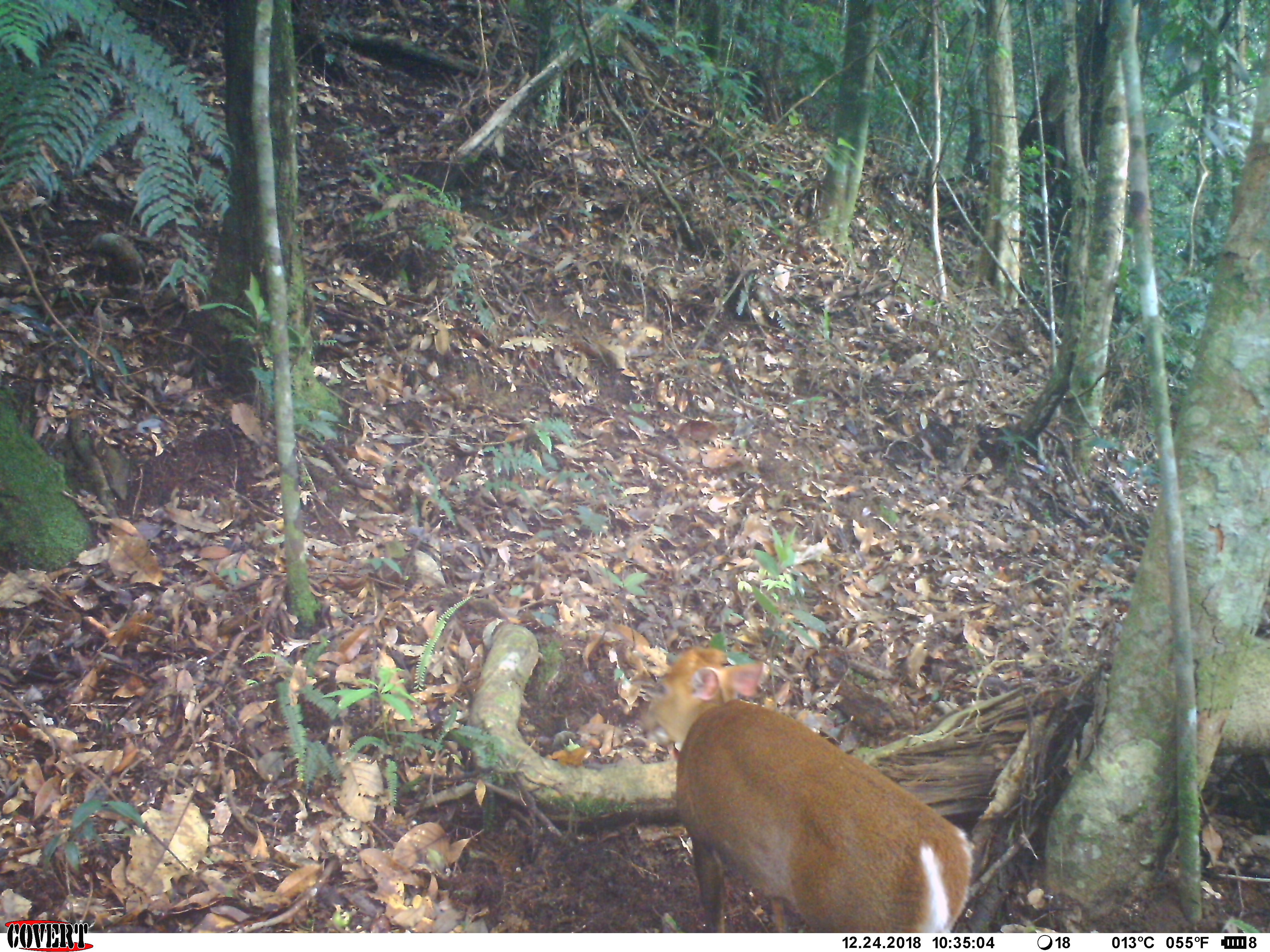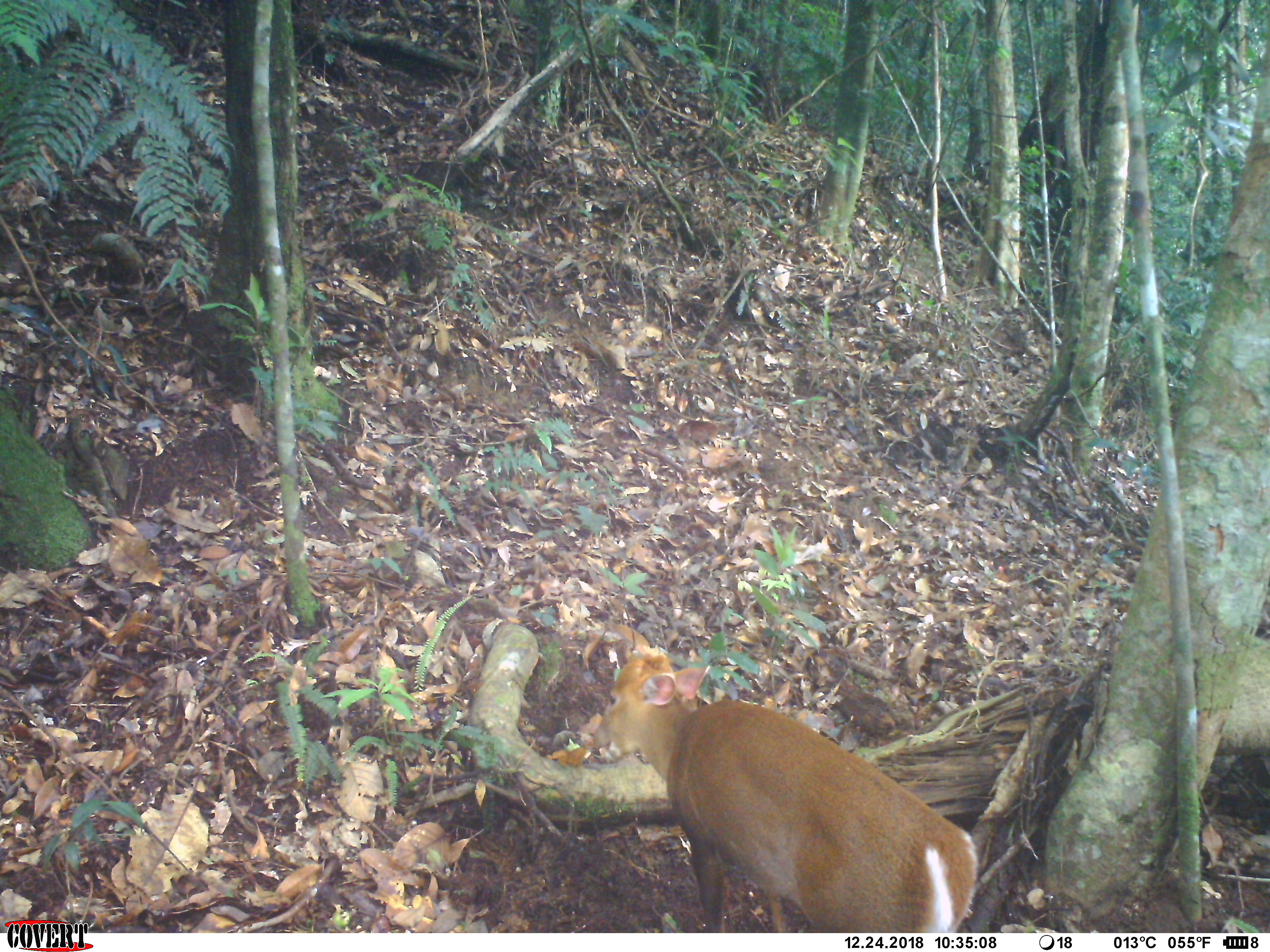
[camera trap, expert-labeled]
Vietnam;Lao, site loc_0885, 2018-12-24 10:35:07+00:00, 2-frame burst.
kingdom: Animalia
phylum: Chordata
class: Mammalia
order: Artiodactyla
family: Cervidae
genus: Muntiacus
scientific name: Muntiacus rooseveltorum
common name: roosevelt's muntjac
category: roosevelts muntjac group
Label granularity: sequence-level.